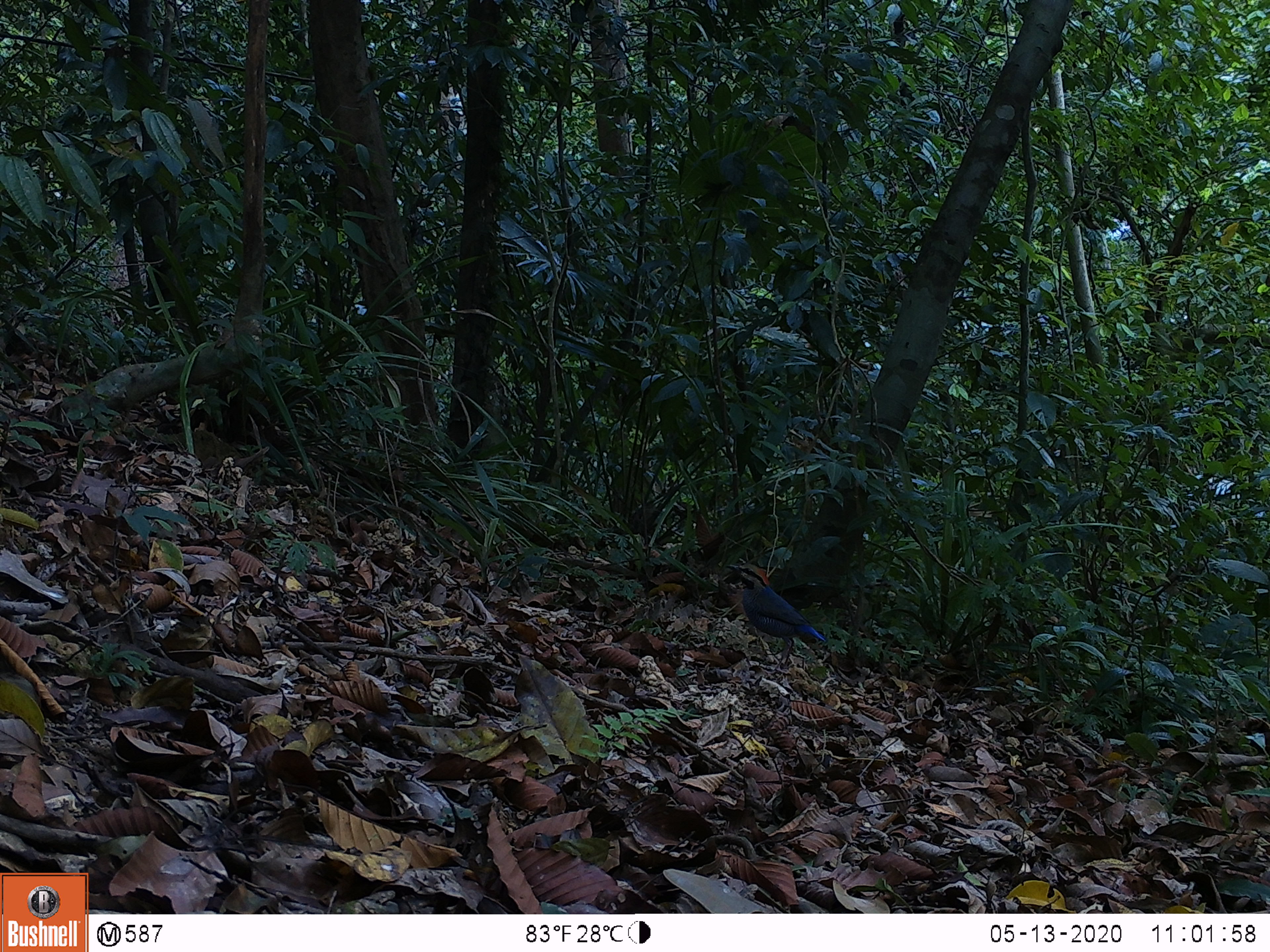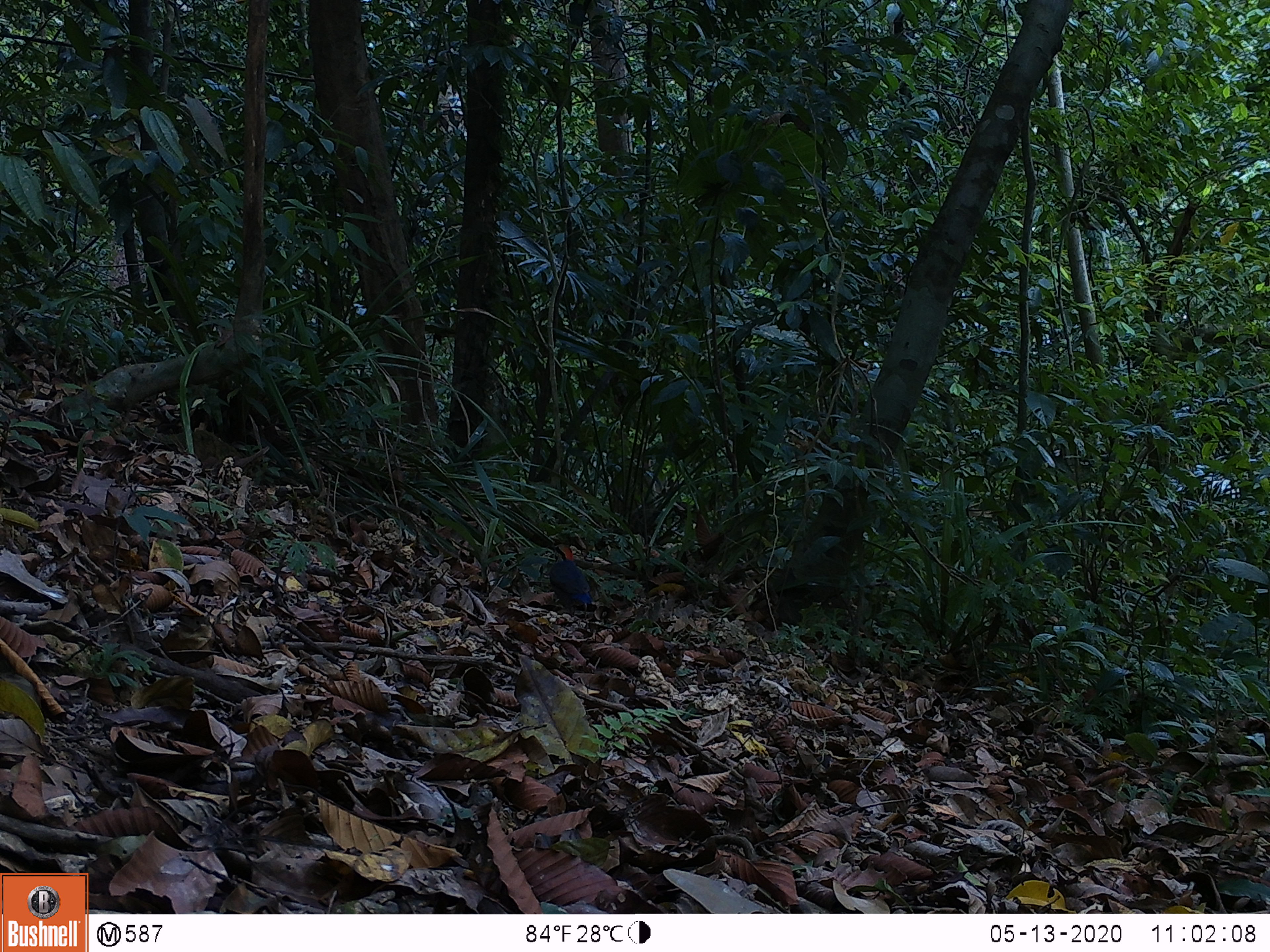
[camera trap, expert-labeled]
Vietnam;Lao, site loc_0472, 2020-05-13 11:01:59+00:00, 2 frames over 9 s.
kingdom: Animalia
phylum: Chordata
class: Aves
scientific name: Aves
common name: bird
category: unidentified bird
Unidentified bird (bird) (Aves). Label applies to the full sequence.